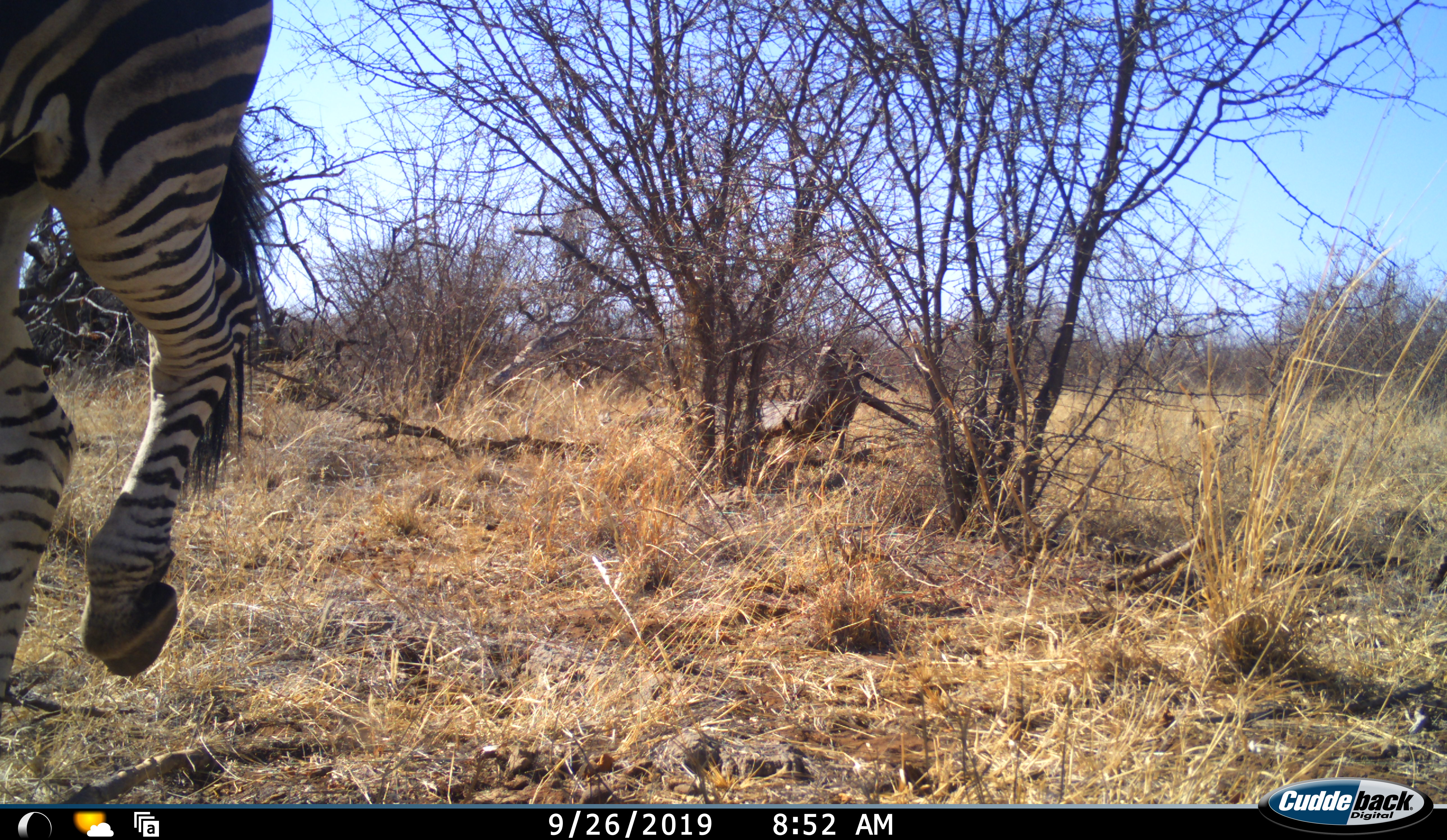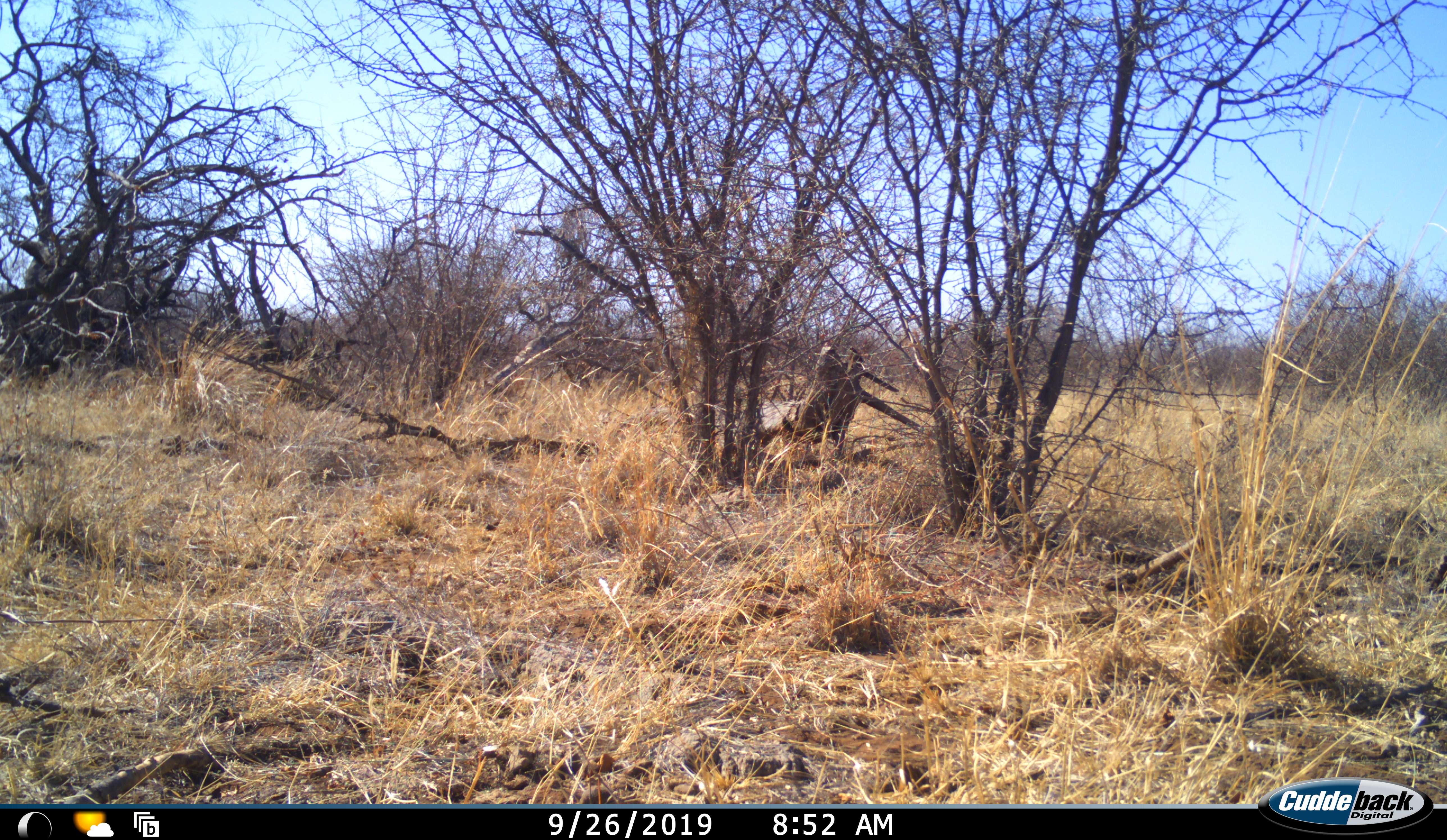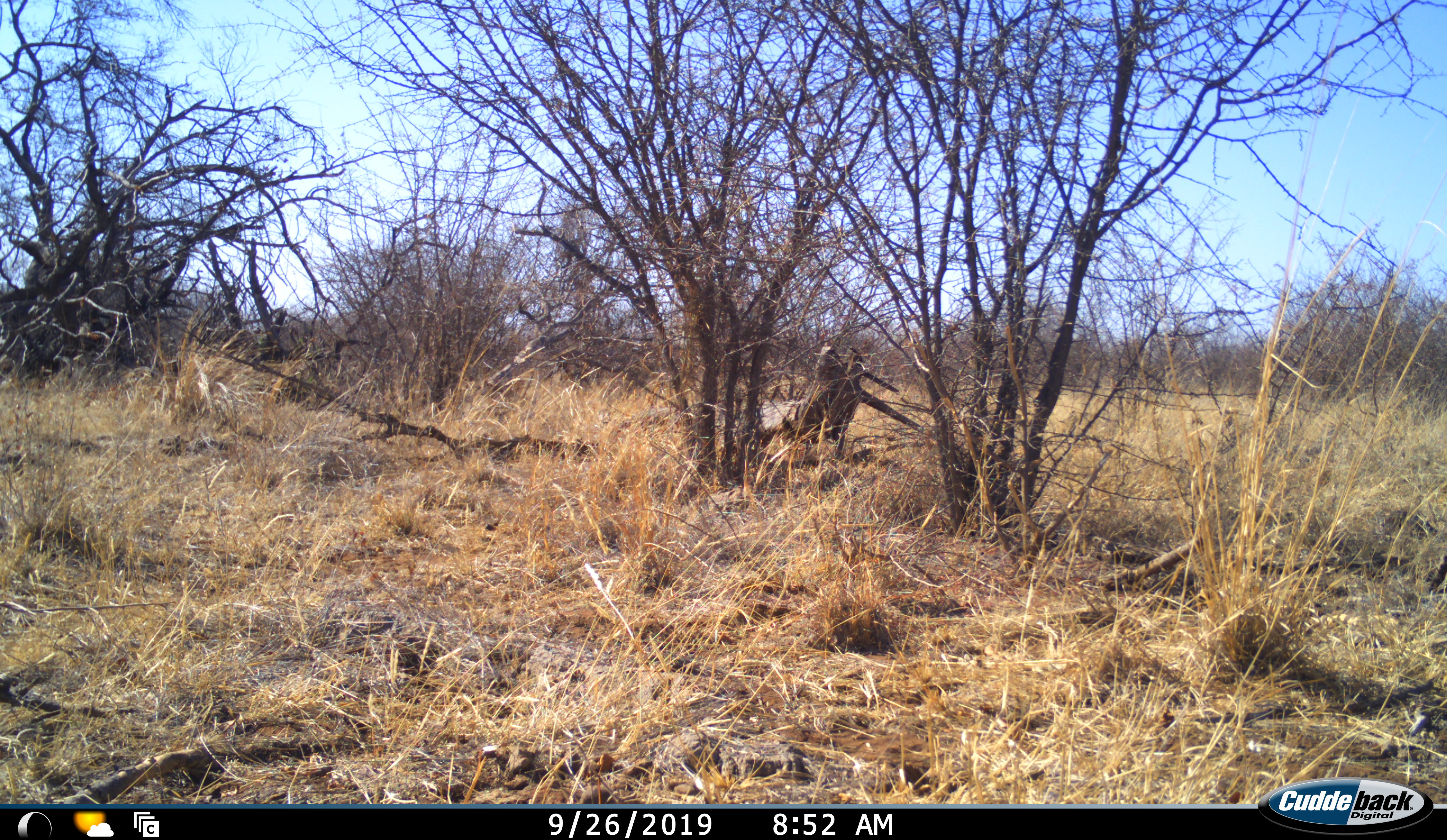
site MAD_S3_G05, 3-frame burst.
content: unidentified animal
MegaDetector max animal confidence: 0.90